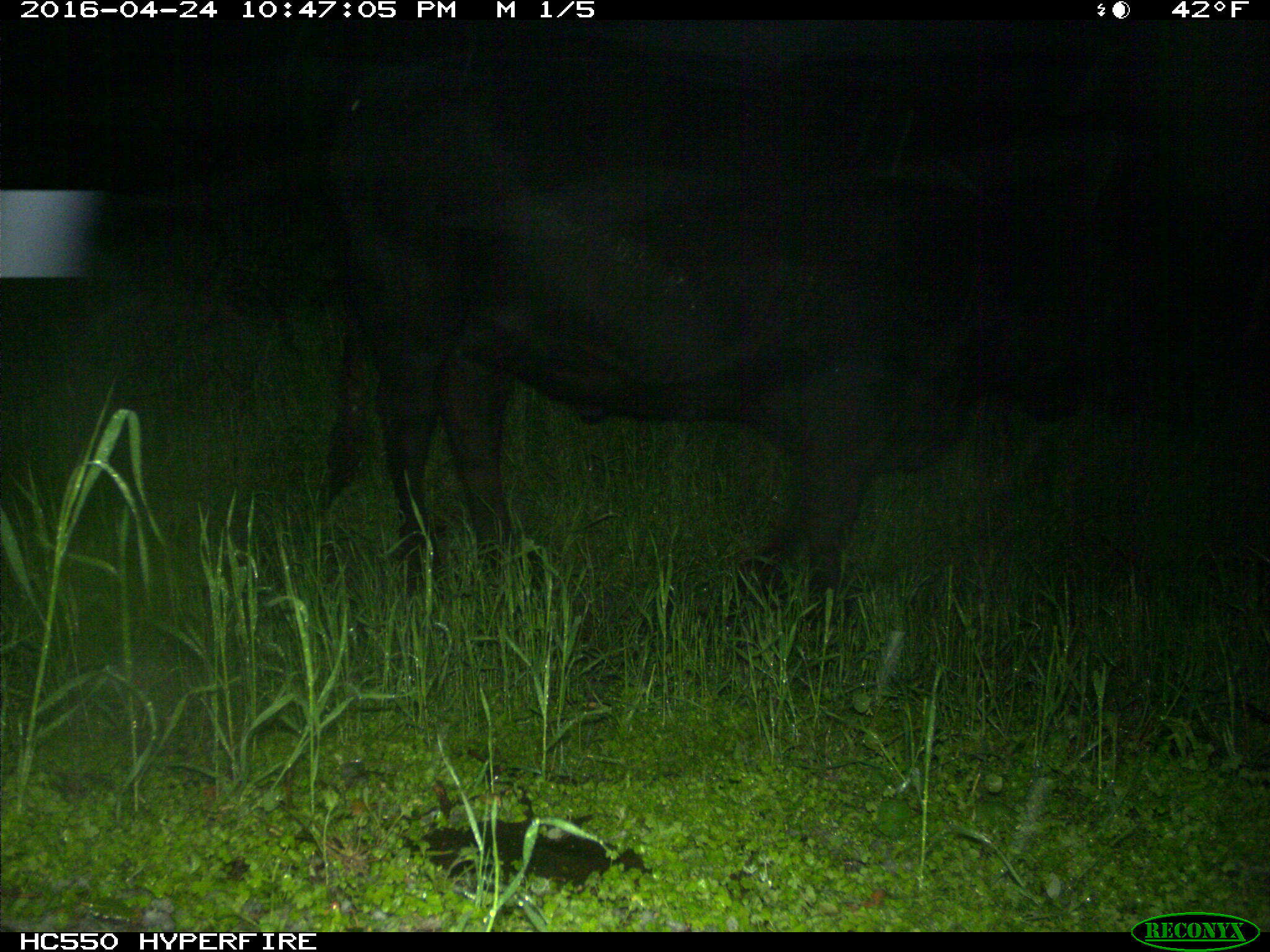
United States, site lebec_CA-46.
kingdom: Animalia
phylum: Chordata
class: Mammalia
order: Artiodactyla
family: Bovidae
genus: Bos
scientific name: Bos taurus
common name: domestic cow